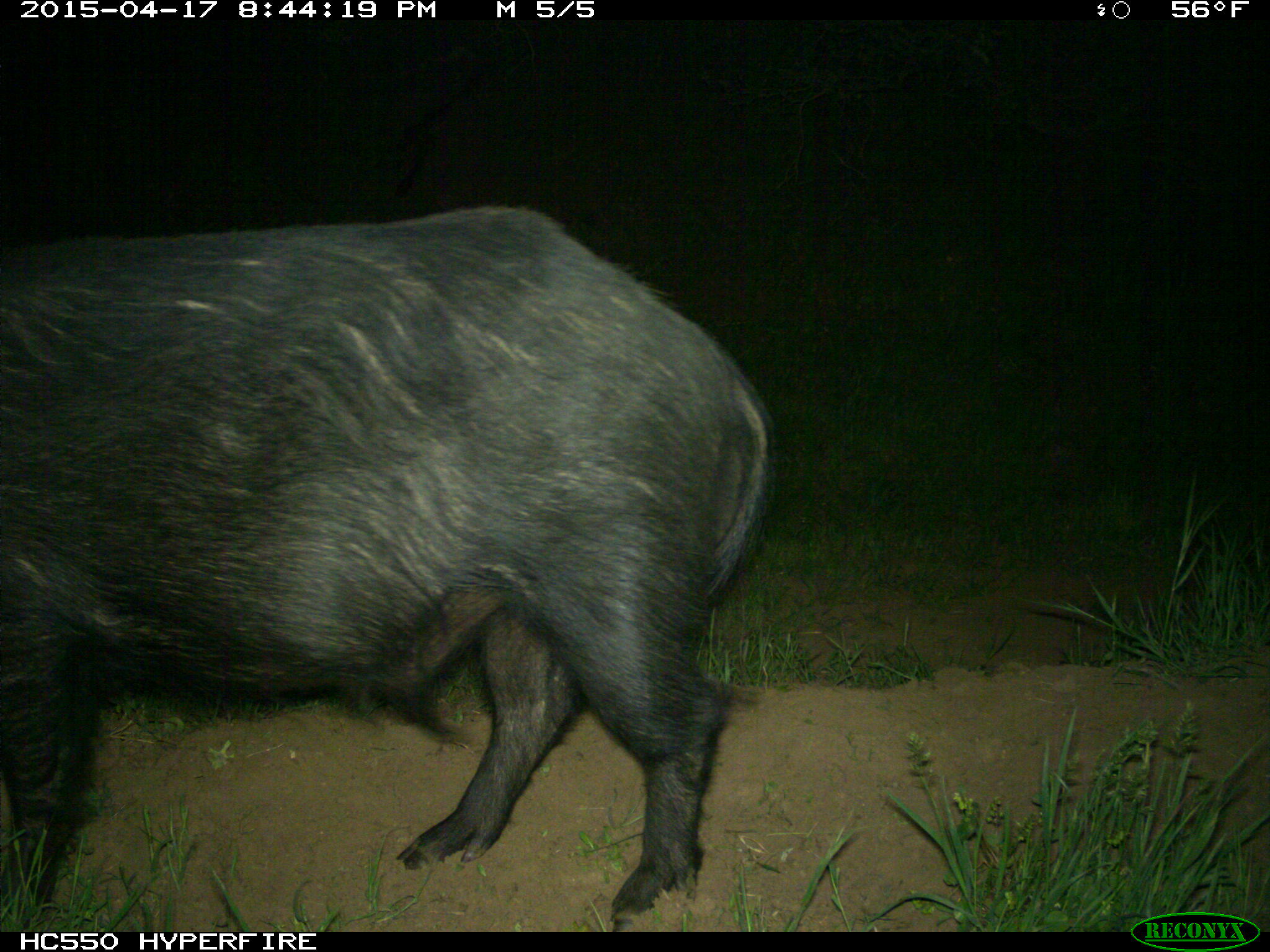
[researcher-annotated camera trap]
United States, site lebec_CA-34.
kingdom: Animalia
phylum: Chordata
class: Mammalia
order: Artiodactyla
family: Suidae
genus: Sus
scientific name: Sus scrofa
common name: wild boar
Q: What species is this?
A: Sus scrofa (wild boar).